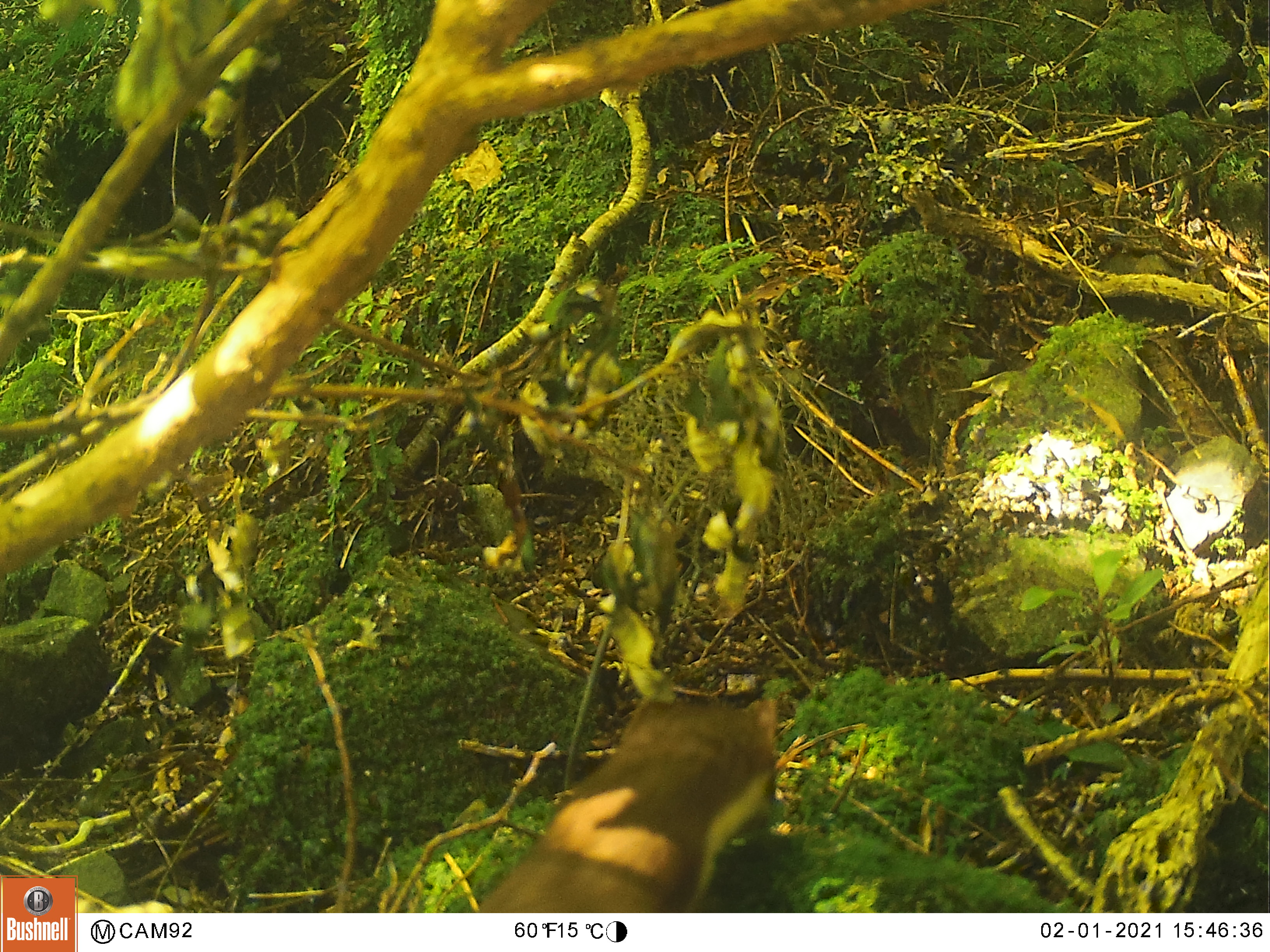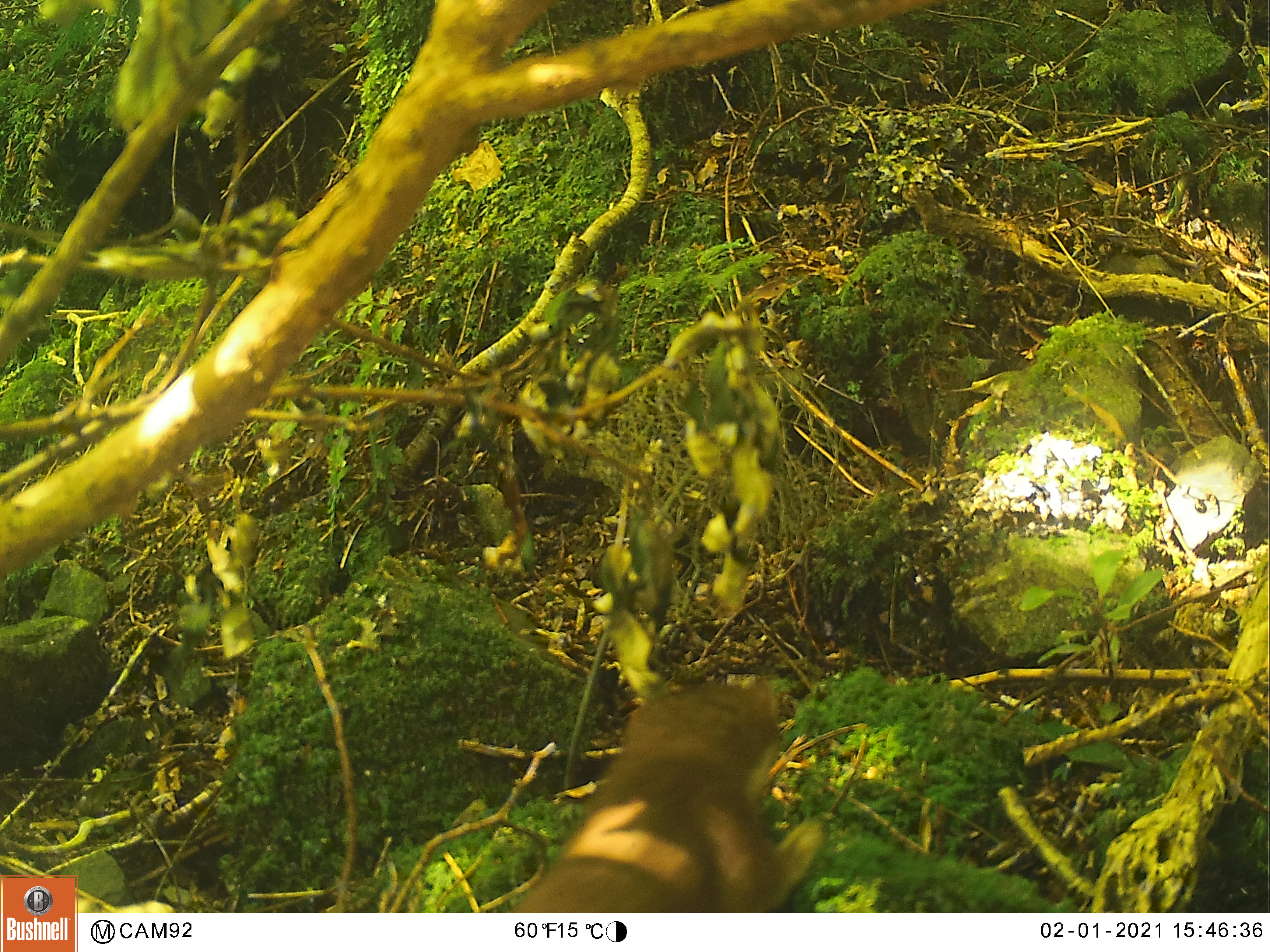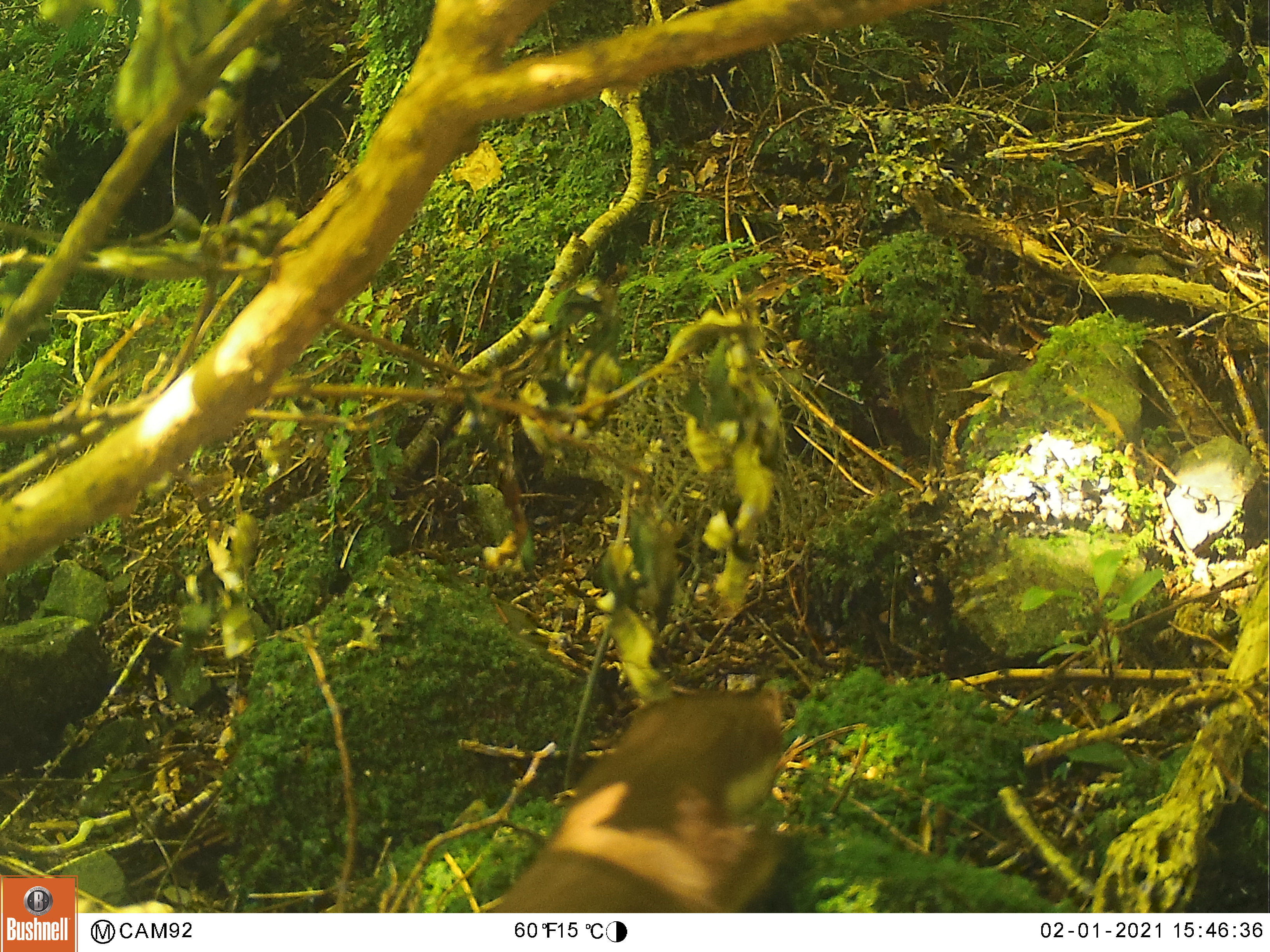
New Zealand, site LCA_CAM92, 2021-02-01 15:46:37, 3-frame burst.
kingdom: Animalia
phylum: Chordata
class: Mammalia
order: Carnivora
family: Mustelidae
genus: Mustela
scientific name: Mustela erminea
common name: stoat